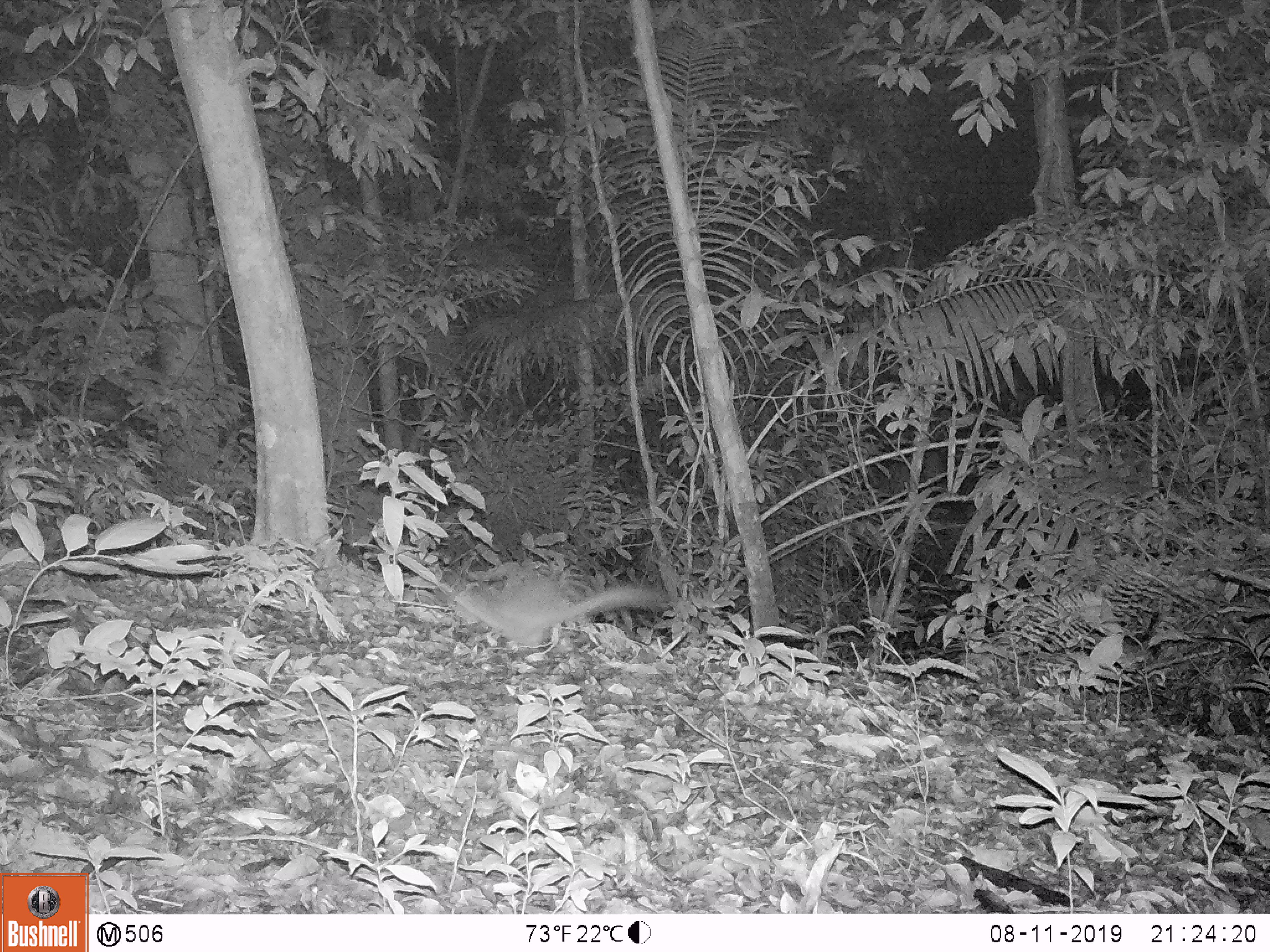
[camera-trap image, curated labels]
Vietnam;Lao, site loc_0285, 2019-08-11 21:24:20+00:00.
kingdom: Animalia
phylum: Chordata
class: Mammalia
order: Carnivora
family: Mustelidae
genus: Melogale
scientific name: Melogale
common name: ferret badger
Ferret badger (Melogale). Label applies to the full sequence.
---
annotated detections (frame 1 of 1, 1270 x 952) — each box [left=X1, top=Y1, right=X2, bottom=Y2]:
ferret badger: [left=447, top=565, right=665, bottom=648]